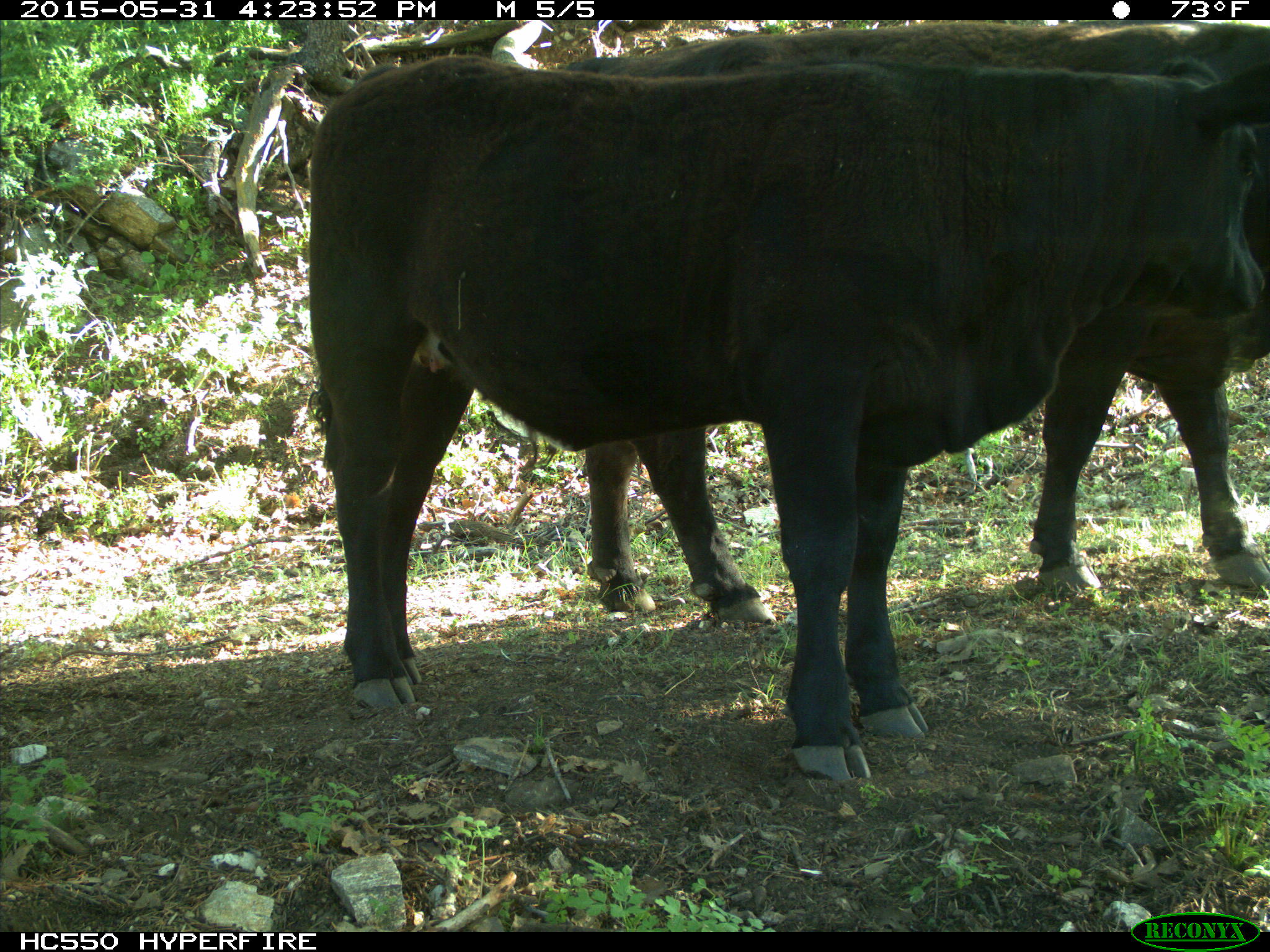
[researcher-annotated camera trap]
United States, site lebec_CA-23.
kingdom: Animalia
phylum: Chordata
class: Mammalia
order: Artiodactyla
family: Bovidae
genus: Bos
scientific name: Bos taurus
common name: domestic cow